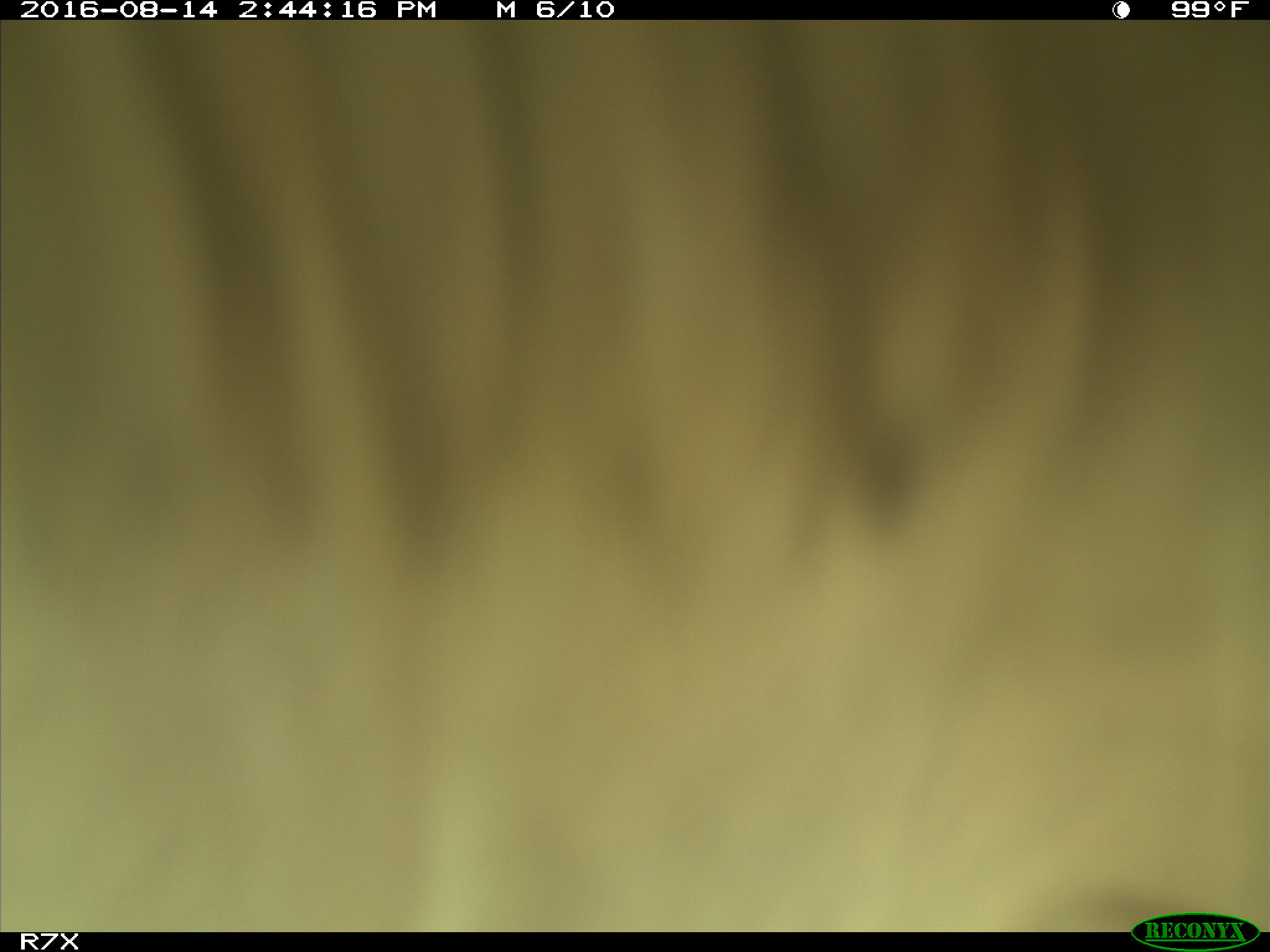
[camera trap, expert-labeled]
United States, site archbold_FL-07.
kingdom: Animalia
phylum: Chordata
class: Mammalia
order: Artiodactyla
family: Bovidae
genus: Bos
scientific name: Bos taurus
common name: domestic cow